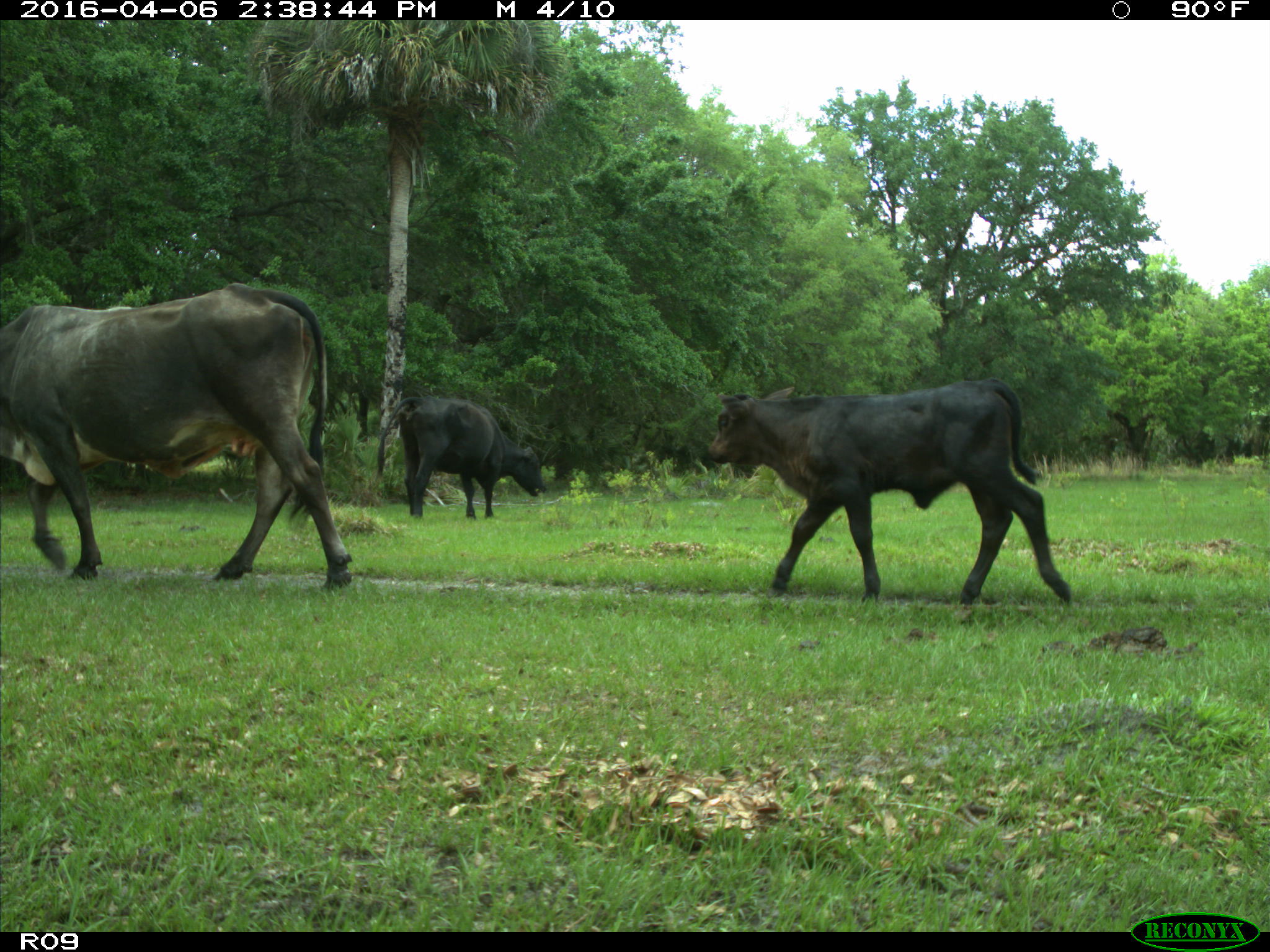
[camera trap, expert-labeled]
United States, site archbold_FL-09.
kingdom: Animalia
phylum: Chordata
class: Mammalia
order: Artiodactyla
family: Bovidae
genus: Bos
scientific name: Bos taurus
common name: domestic cow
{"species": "Bos taurus (domestic cow)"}